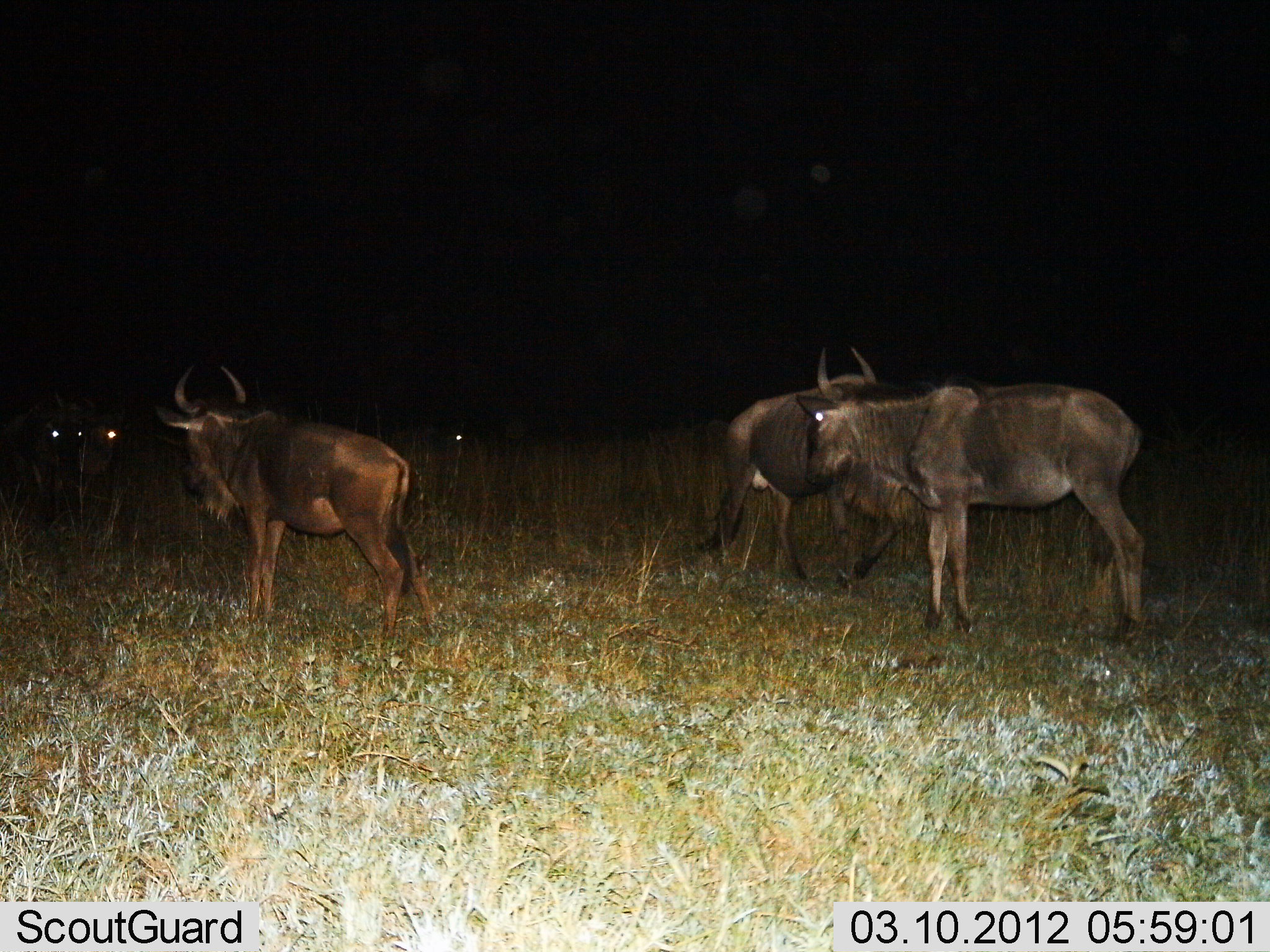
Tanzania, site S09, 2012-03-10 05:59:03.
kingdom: Animalia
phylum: Chordata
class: Mammalia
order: Artiodactyla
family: Bovidae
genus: Connochaetes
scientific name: Connochaetes taurinus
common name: blue wildebeest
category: wildebeest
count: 4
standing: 95%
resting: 5%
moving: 21%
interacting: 0%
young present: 5%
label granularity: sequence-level